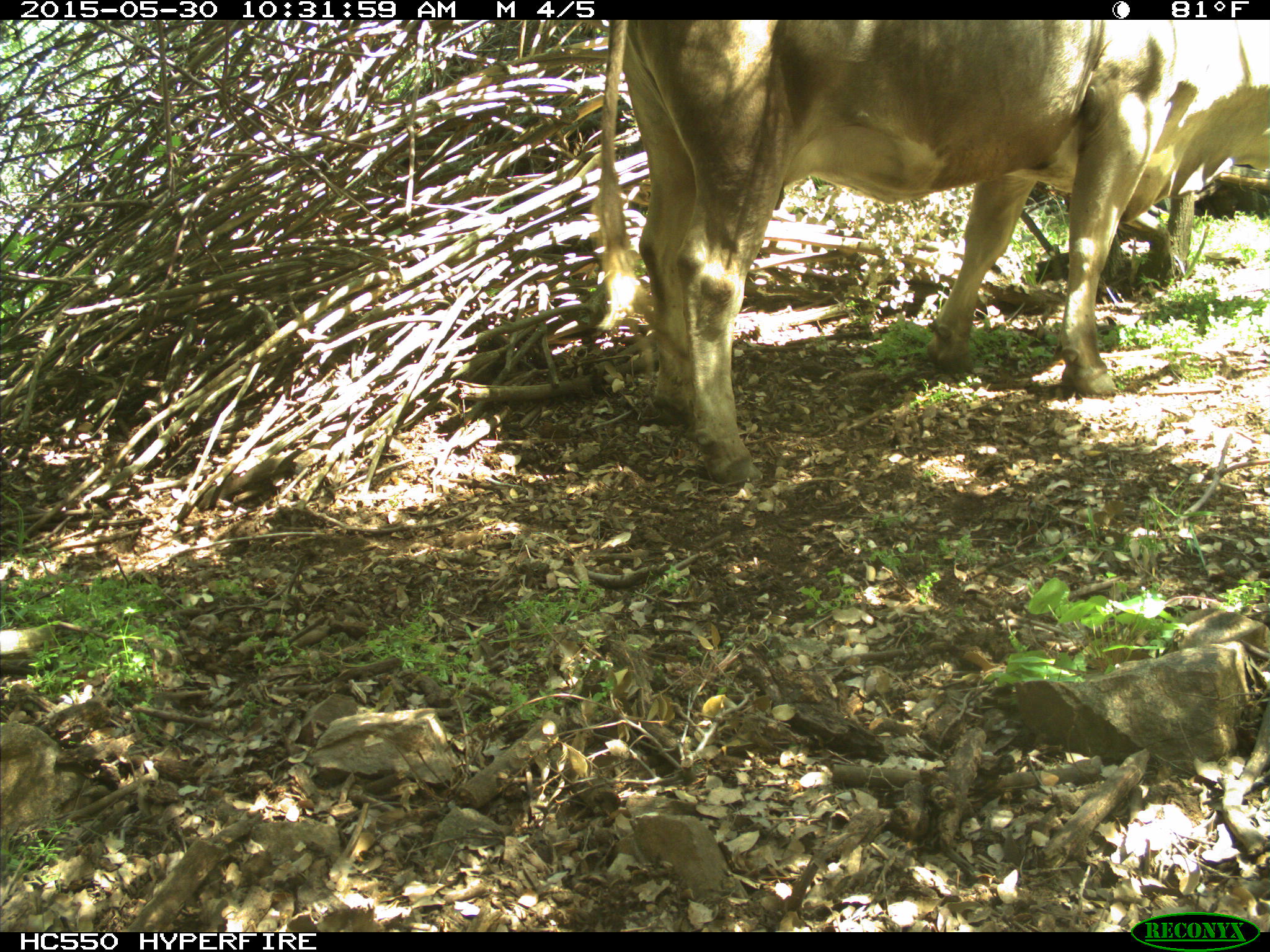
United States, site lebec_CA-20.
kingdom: Animalia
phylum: Chordata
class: Mammalia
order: Artiodactyla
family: Bovidae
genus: Bos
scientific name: Bos taurus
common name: domestic cow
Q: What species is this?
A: Bos taurus (domestic cow).